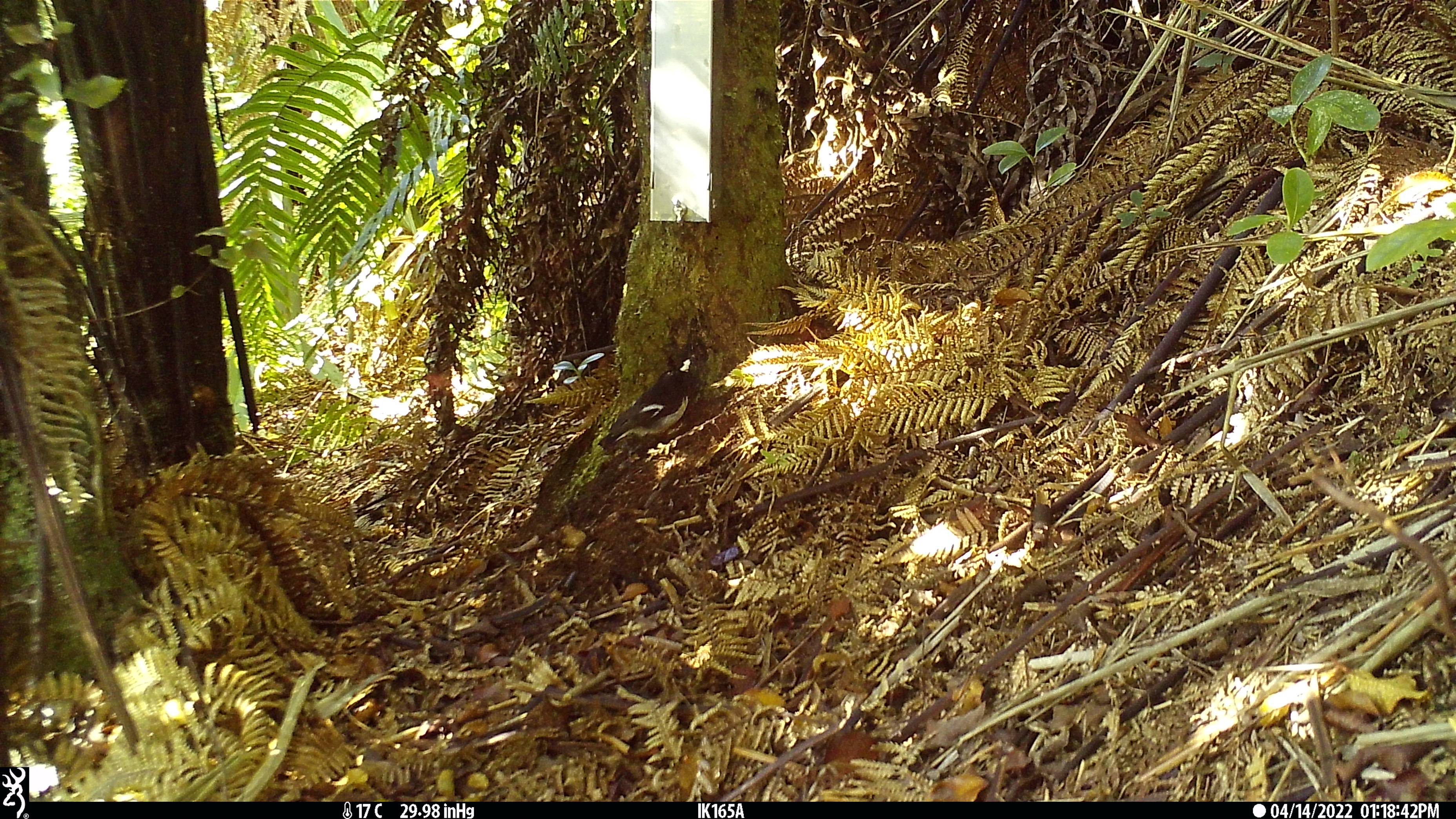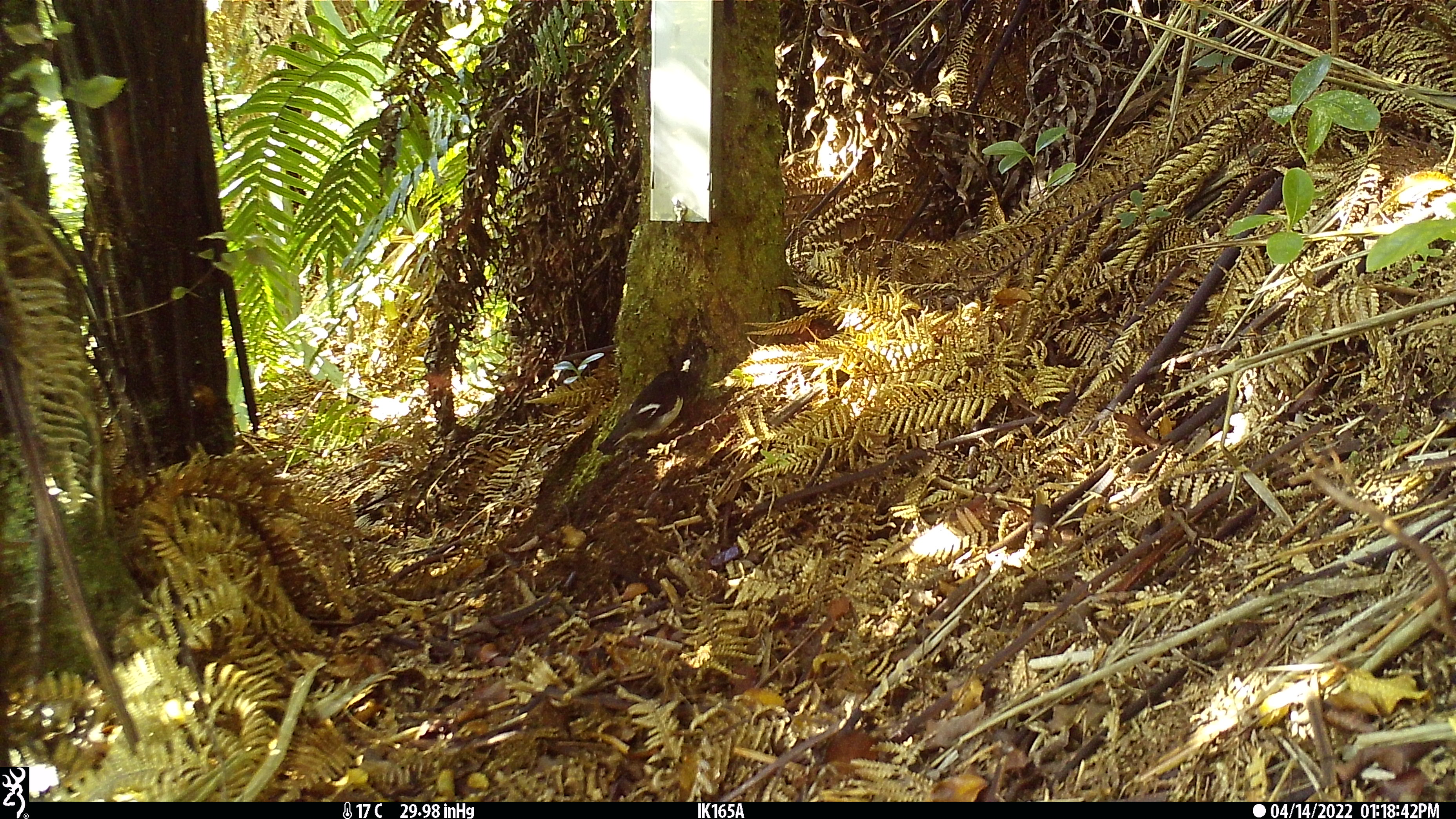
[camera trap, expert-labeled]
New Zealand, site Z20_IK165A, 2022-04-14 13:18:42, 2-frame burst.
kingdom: Animalia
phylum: Chordata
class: Aves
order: Passeriformes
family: Petroicidae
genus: Petroica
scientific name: Petroica macrocephala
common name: tomtit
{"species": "tomtit (Petroica macrocephala)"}